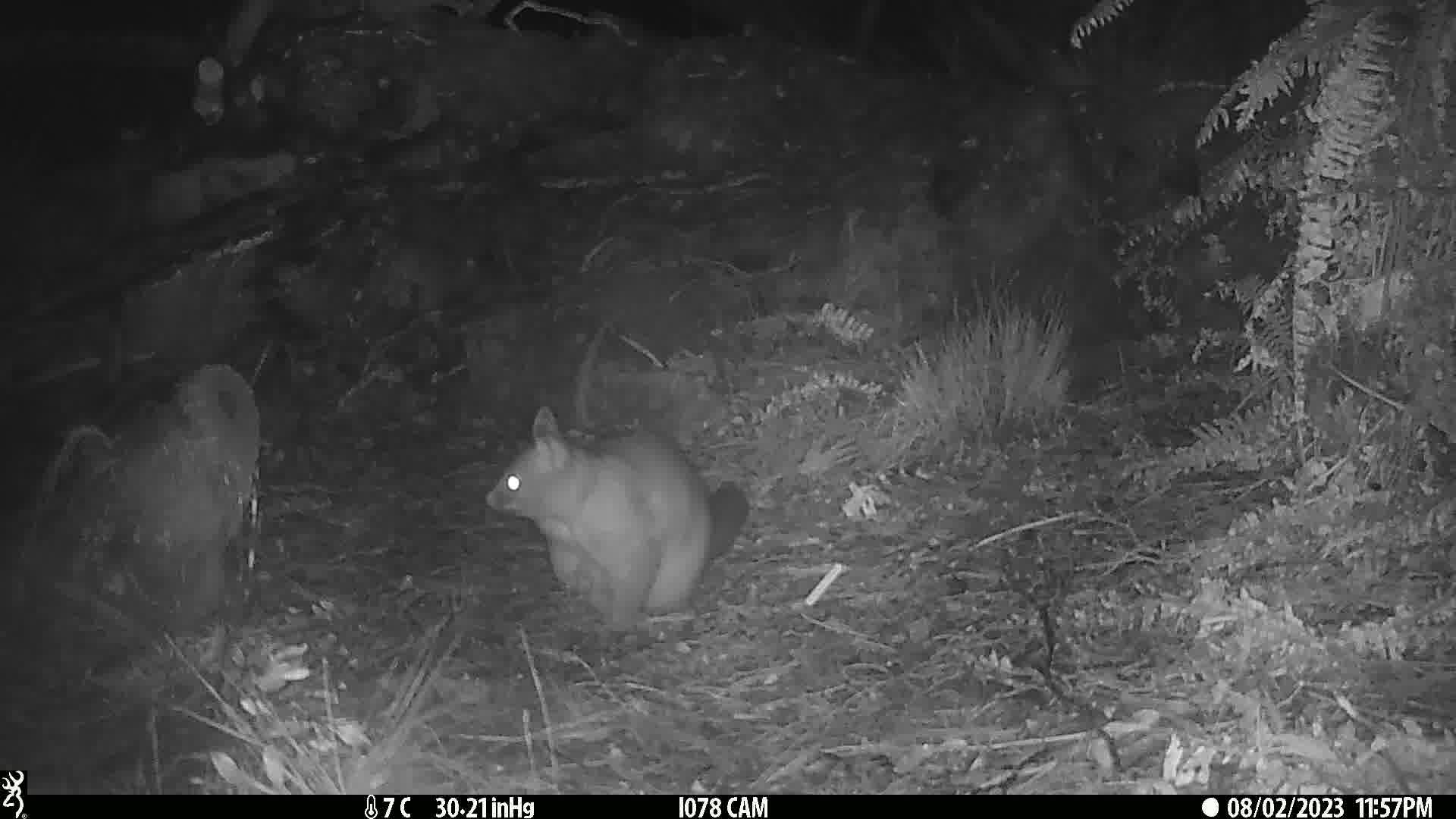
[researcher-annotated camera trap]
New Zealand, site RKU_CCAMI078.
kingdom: Animalia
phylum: Chordata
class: Mammalia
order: Diprotodontia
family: Phalangeridae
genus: Trichosurus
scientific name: Trichosurus vulpecula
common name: common brushtail possum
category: possum